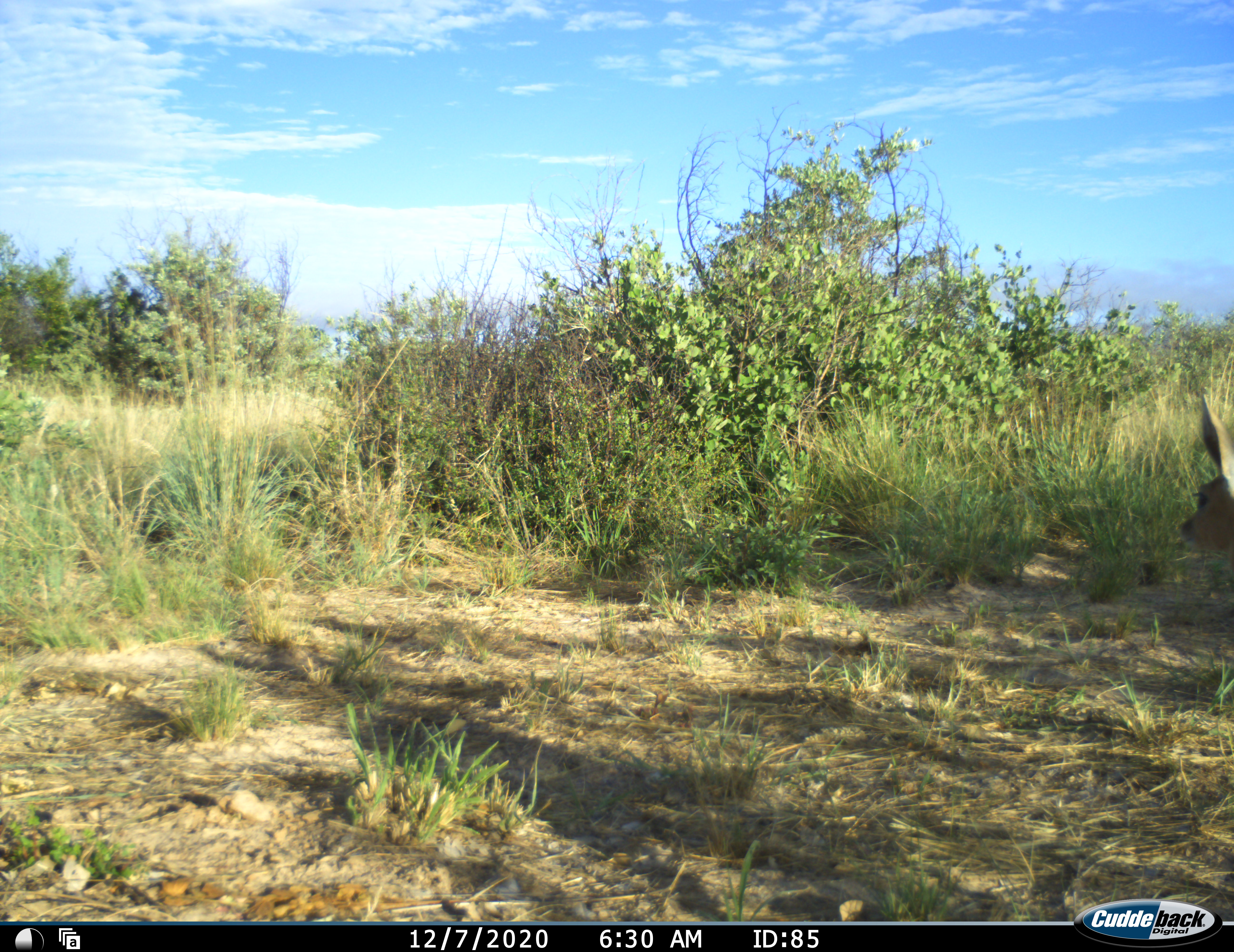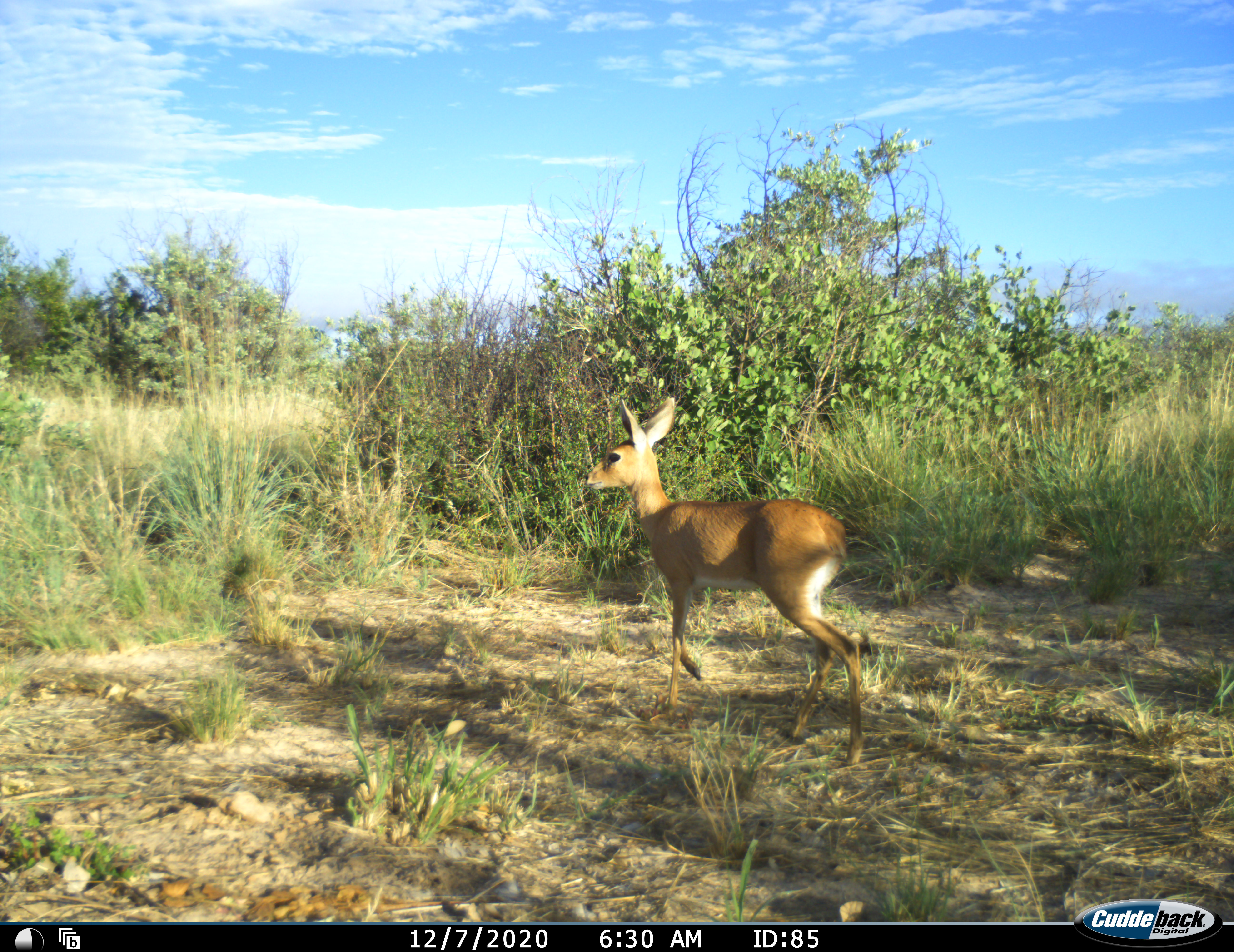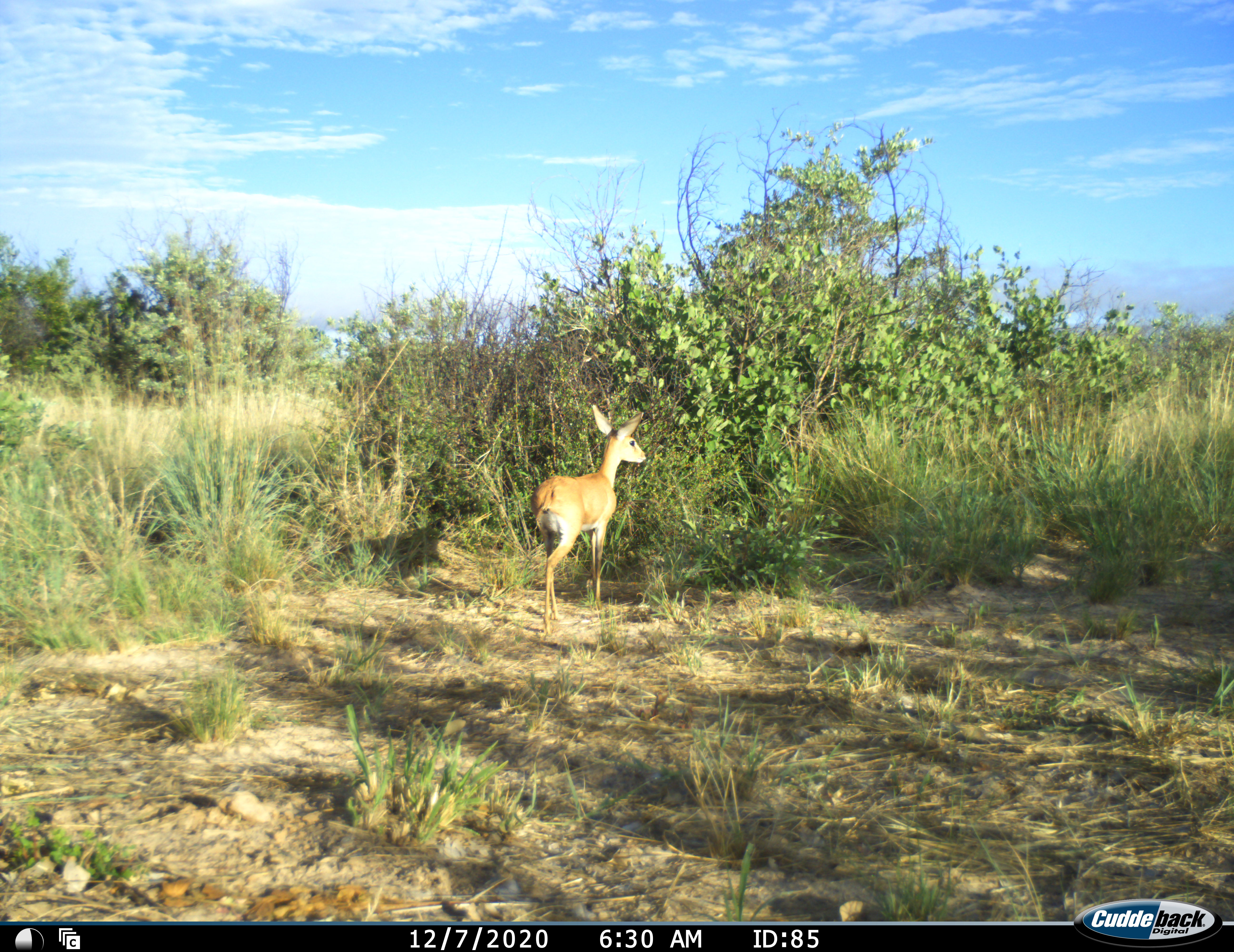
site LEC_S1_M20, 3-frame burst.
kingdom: Animalia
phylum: Chordata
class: Mammalia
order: Artiodactyla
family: Bovidae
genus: Raphicerus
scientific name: Raphicerus campestris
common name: steenbok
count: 1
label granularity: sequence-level